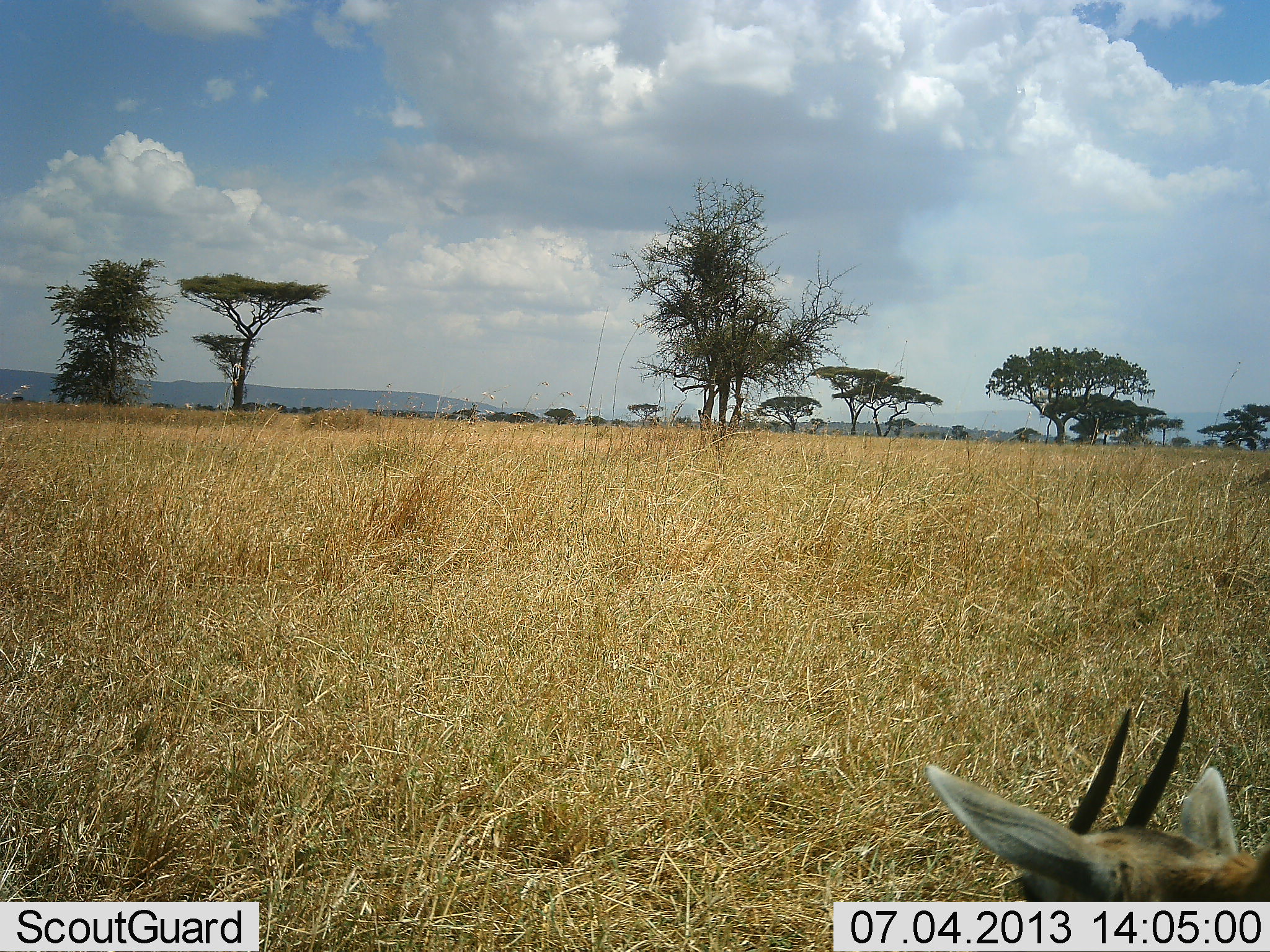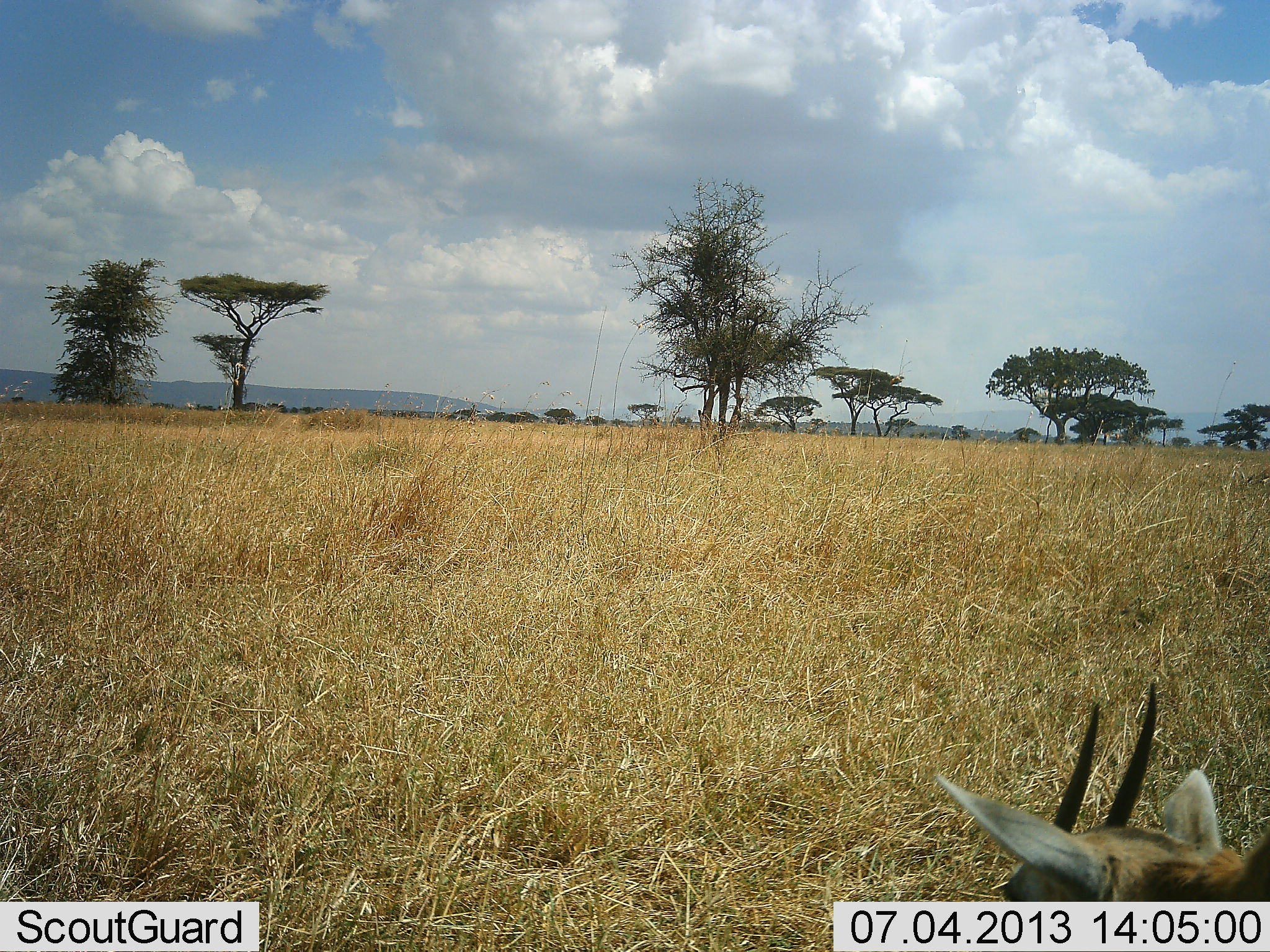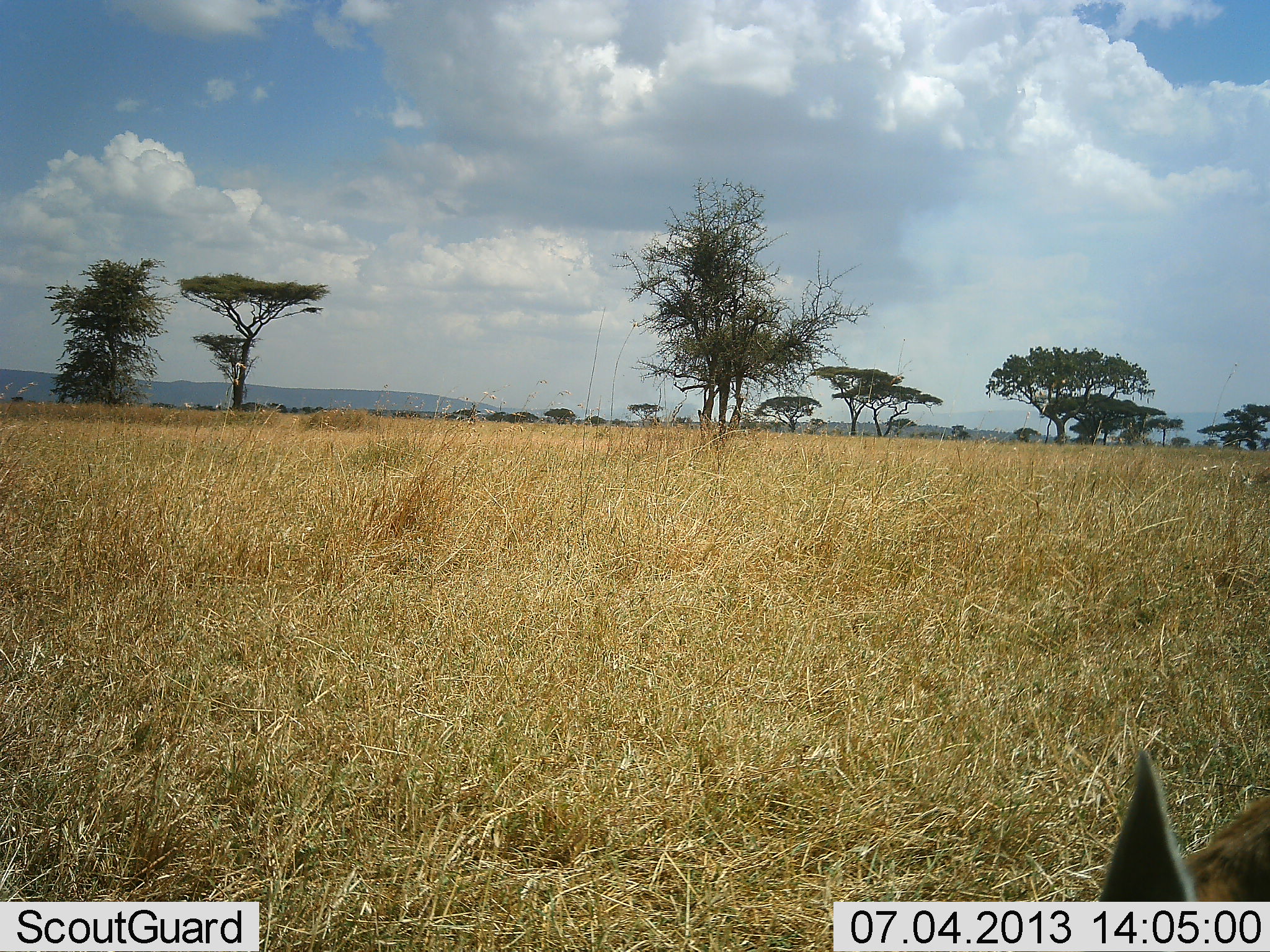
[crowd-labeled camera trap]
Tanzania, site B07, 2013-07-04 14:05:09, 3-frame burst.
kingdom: Animalia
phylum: Chordata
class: Mammalia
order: Artiodactyla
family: Bovidae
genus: Eudorcas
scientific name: Eudorcas thomsonii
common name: thomson's gazelle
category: gazellethomsons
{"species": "gazellethomsons (thomson's gazelle) (Eudorcas thomsonii)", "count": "1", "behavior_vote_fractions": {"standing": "50%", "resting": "33%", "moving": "8%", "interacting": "0%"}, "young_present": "0%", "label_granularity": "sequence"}